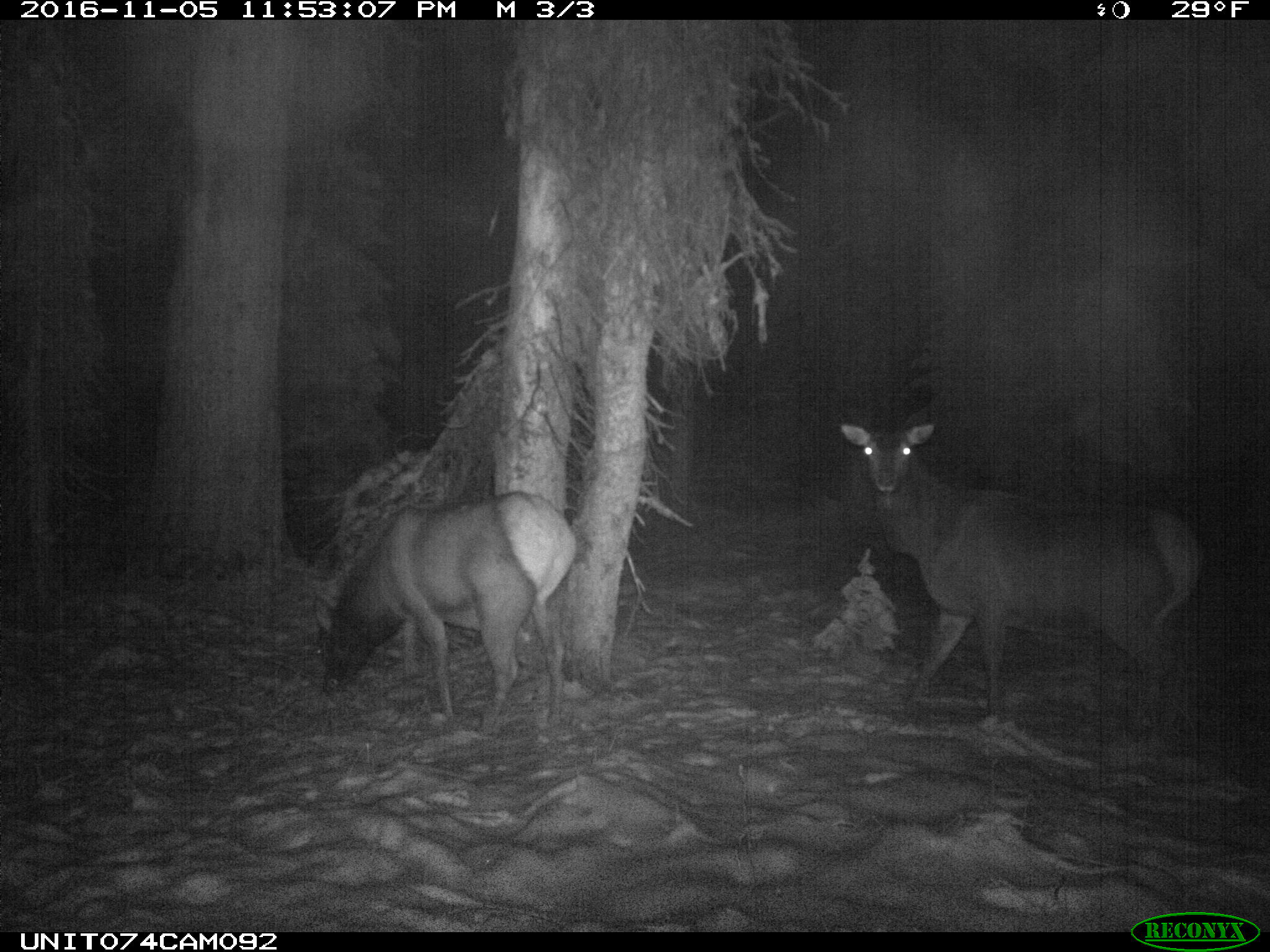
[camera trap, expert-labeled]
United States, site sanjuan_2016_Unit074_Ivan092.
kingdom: Animalia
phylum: Chordata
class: Mammalia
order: Artiodactyla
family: Cervidae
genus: Cervus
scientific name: Cervus elaphus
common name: red deer